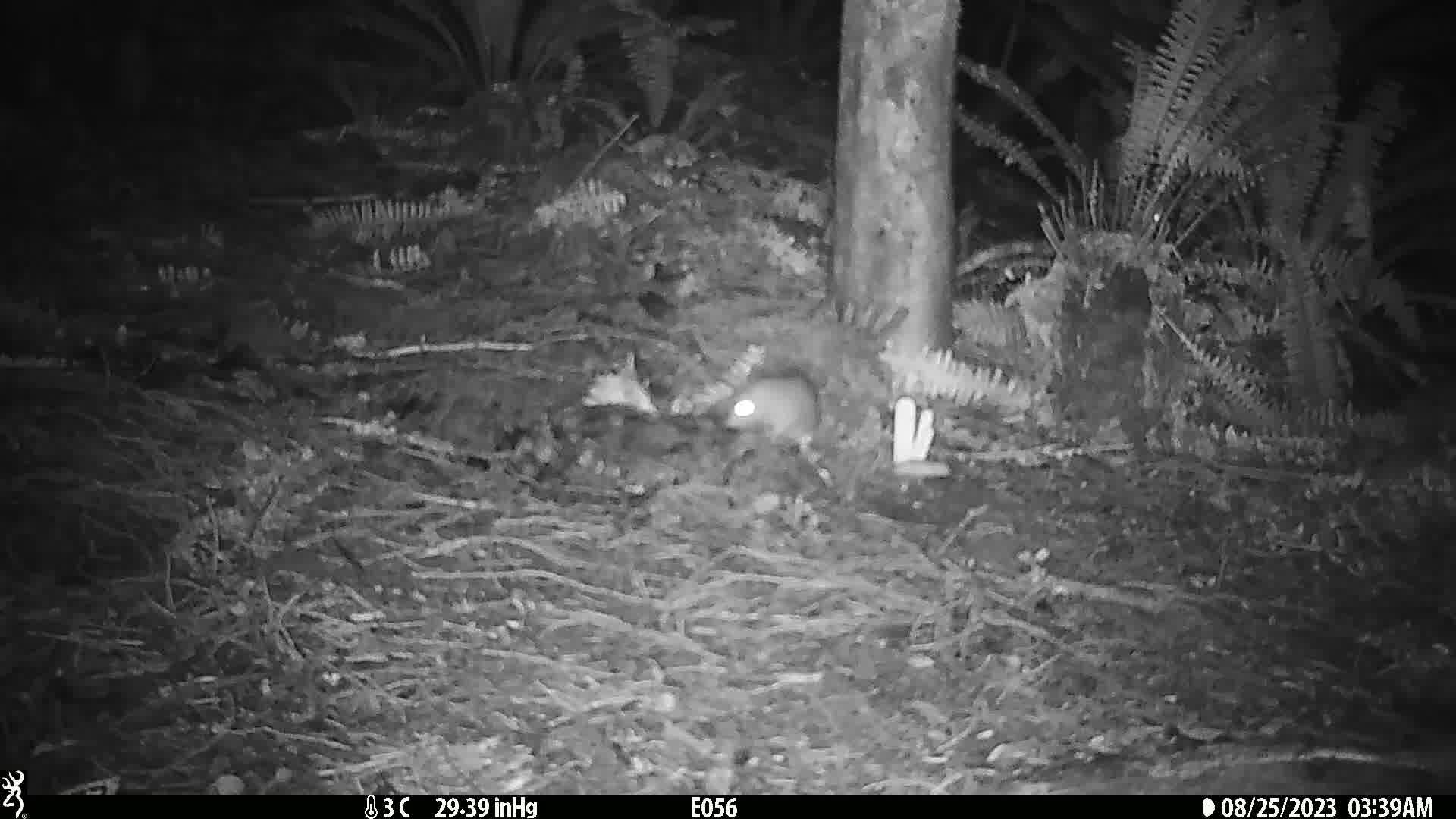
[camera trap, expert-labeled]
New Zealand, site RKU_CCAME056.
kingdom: Animalia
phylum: Chordata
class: Mammalia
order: Rodentia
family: Muridae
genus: Rattus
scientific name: Rattus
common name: rat